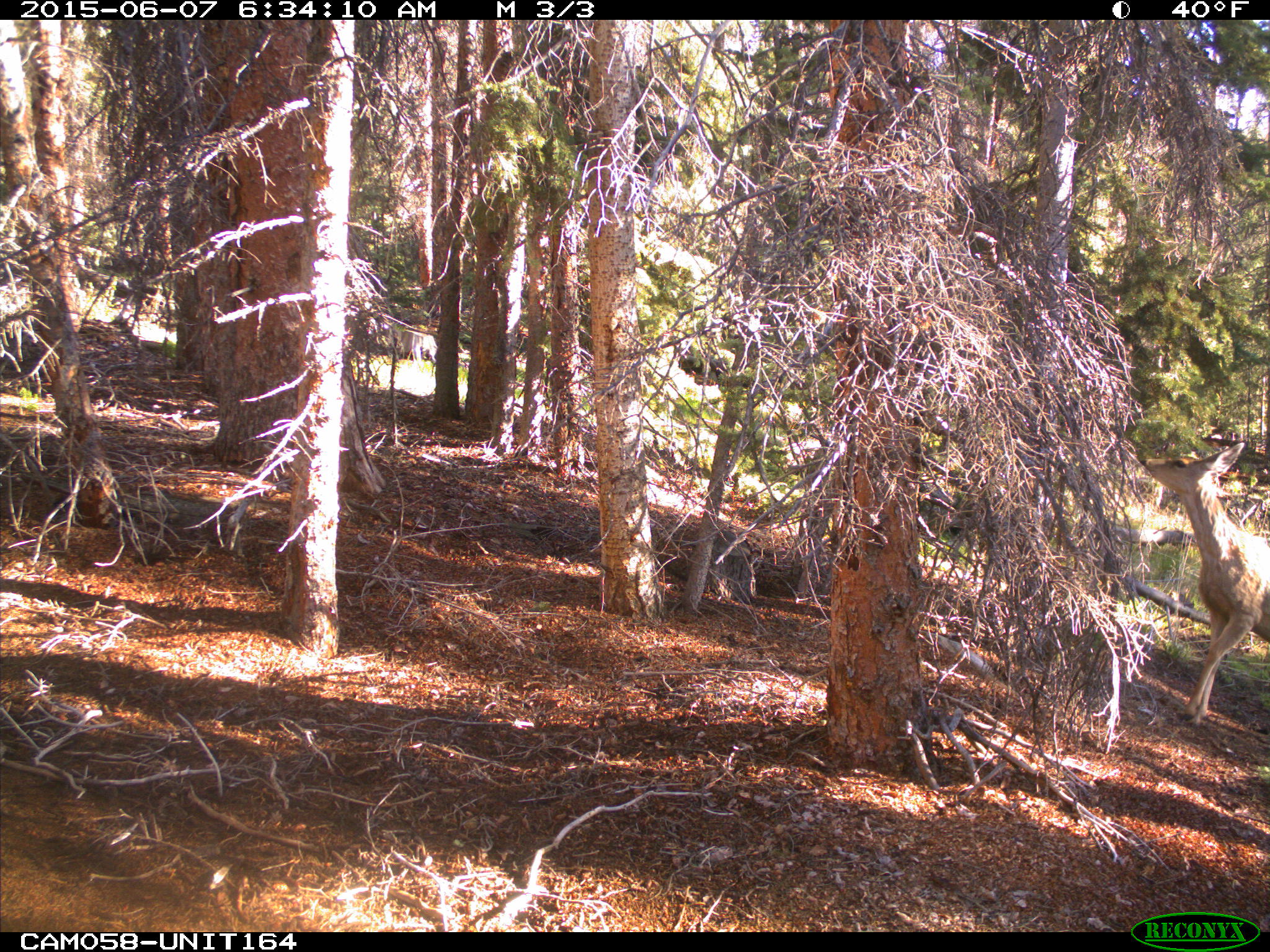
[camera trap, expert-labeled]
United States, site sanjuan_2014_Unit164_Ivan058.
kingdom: Animalia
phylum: Chordata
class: Mammalia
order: Artiodactyla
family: Cervidae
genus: Odocoileus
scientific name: Odocoileus hemionus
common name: mule deer